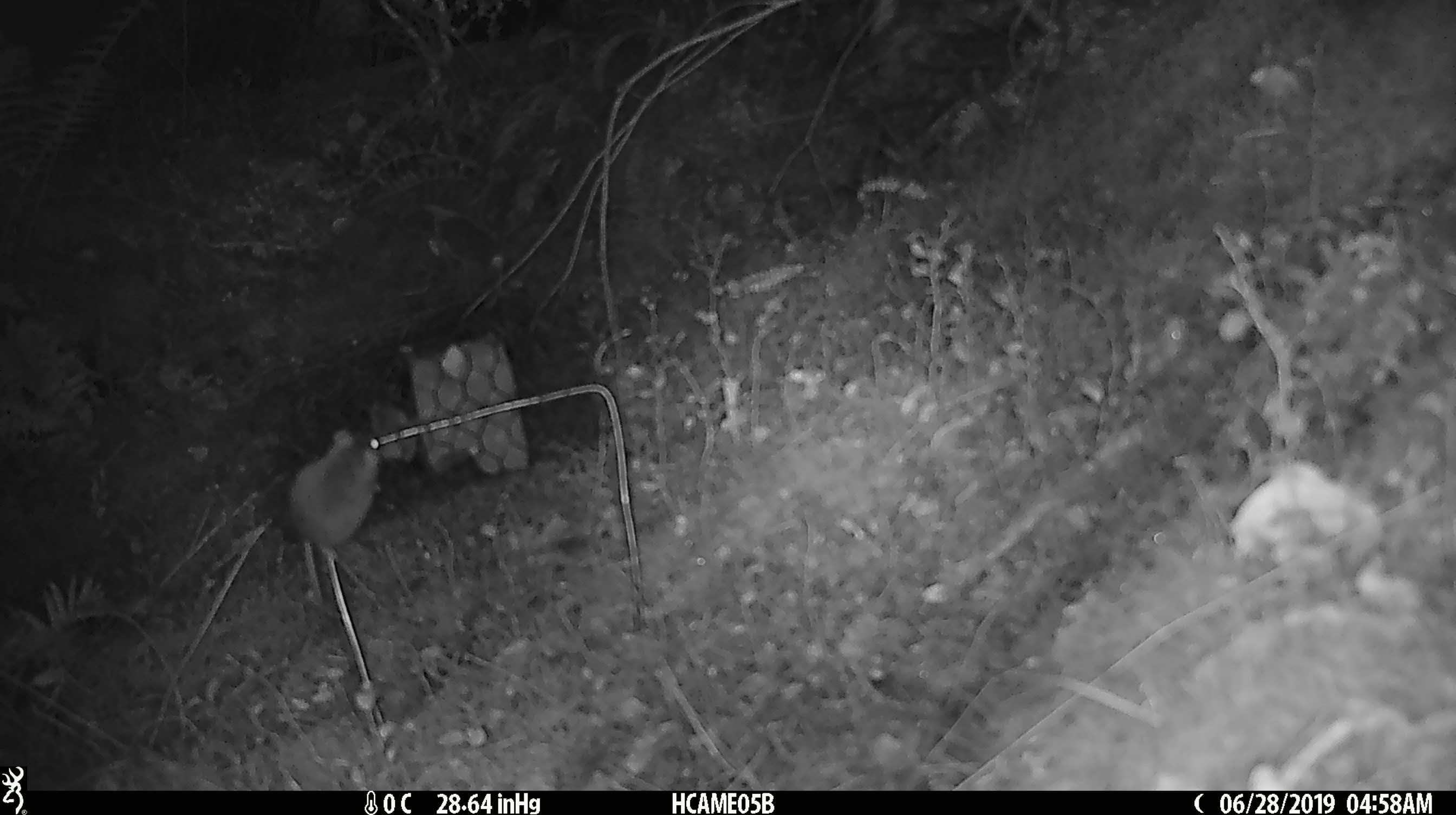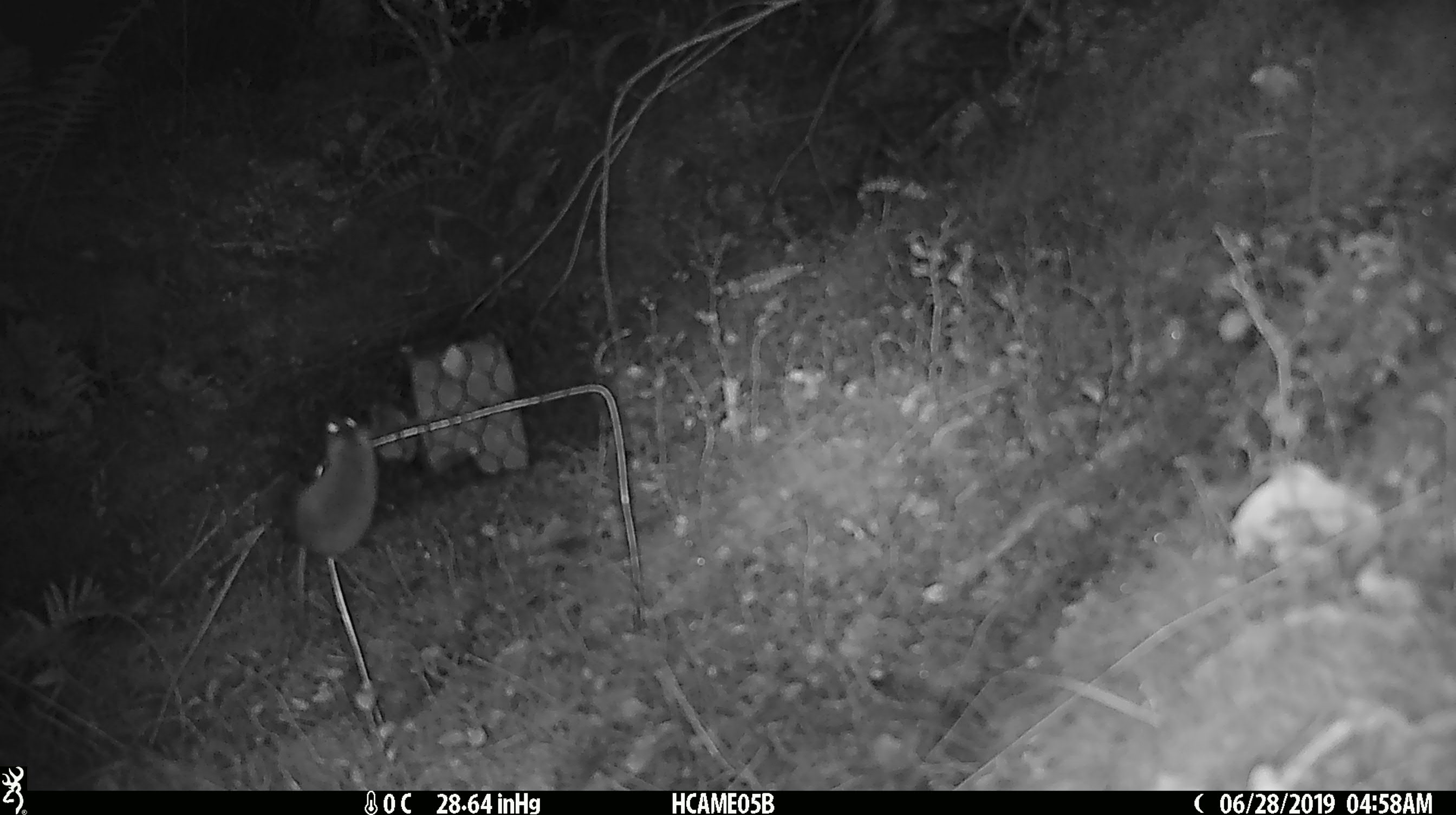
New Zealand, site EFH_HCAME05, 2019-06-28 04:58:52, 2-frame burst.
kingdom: Animalia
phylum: Chordata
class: Mammalia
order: Rodentia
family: Muridae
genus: Mus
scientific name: Mus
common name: mouse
Mouse (Mus).